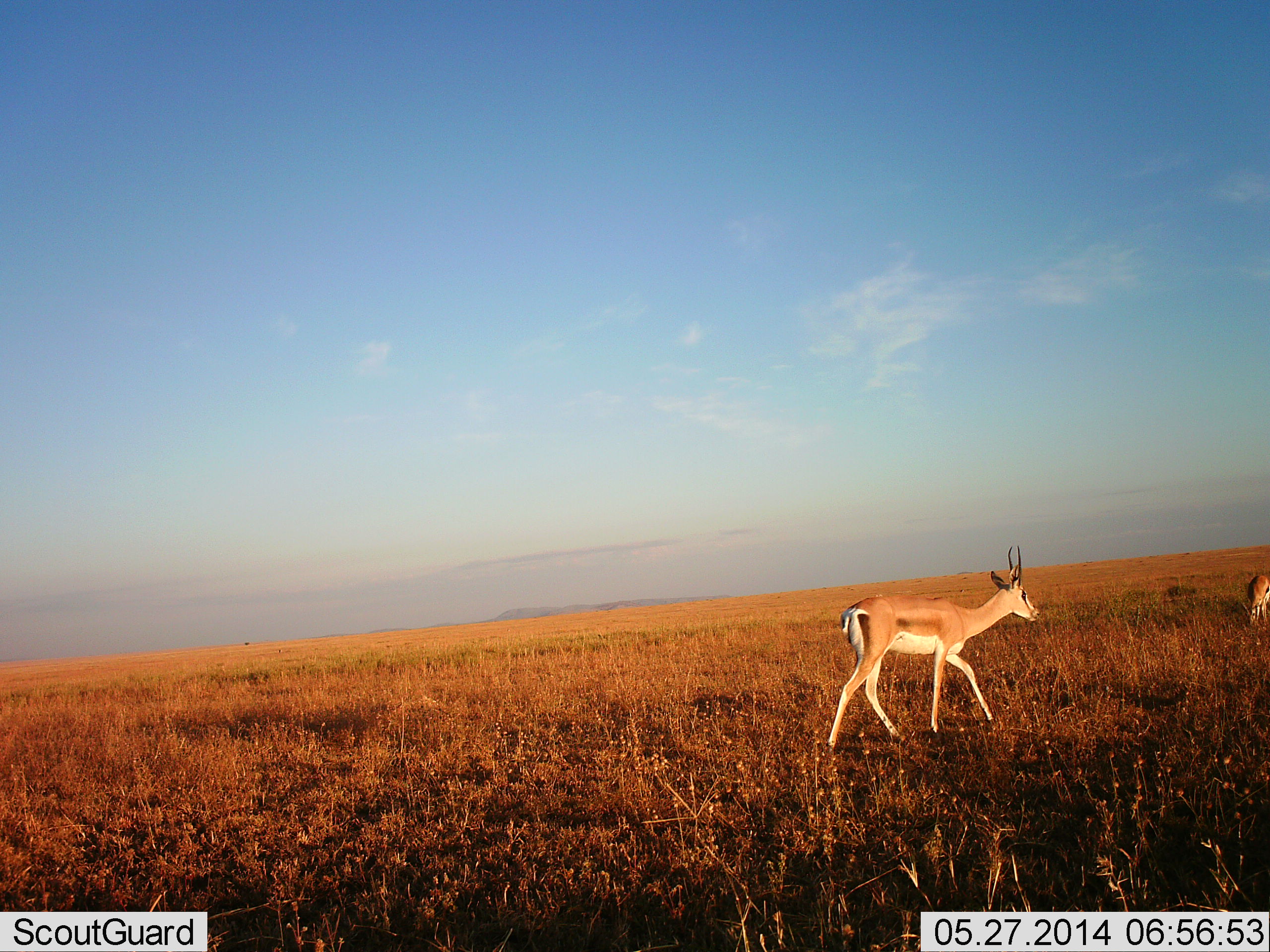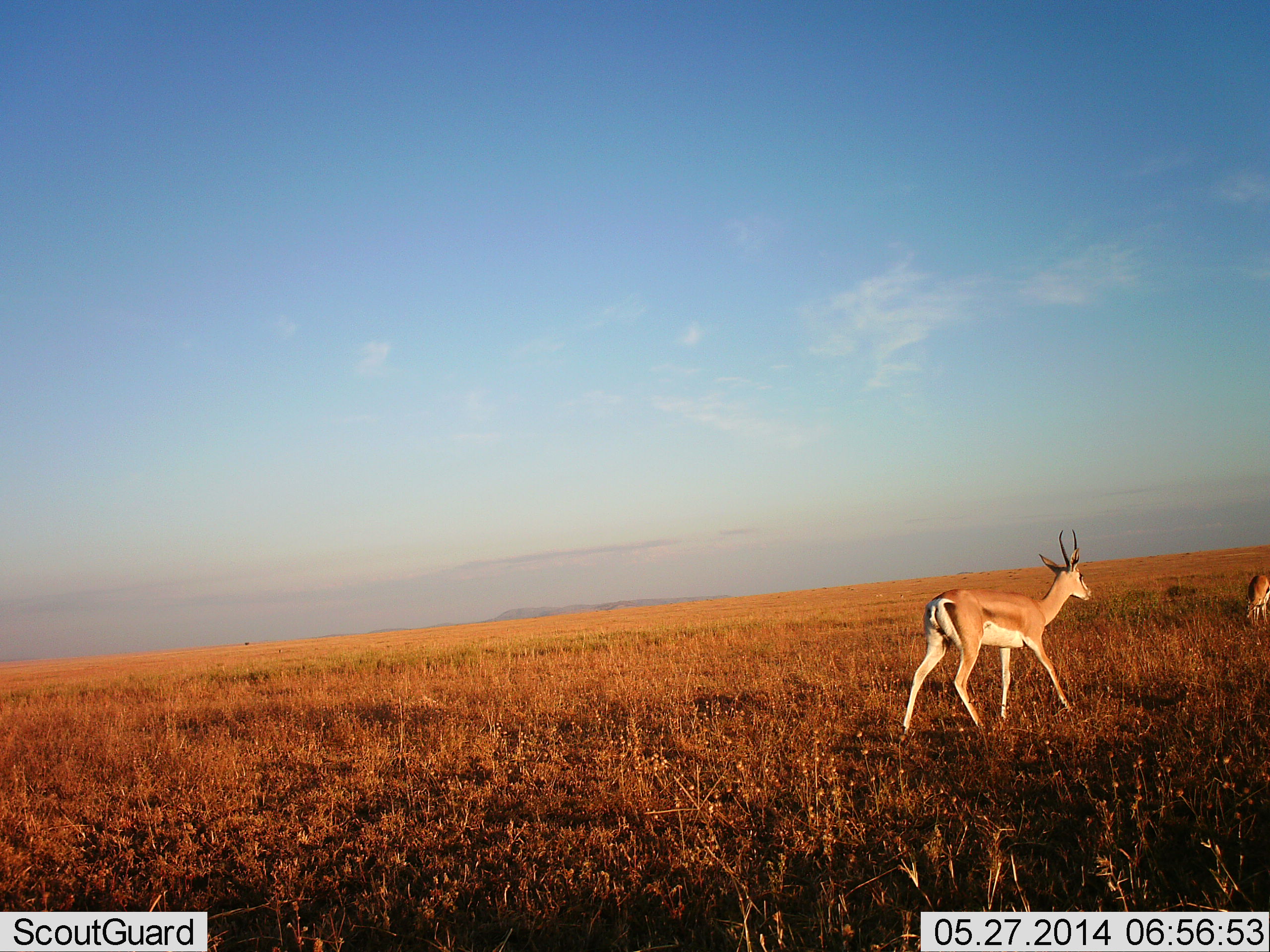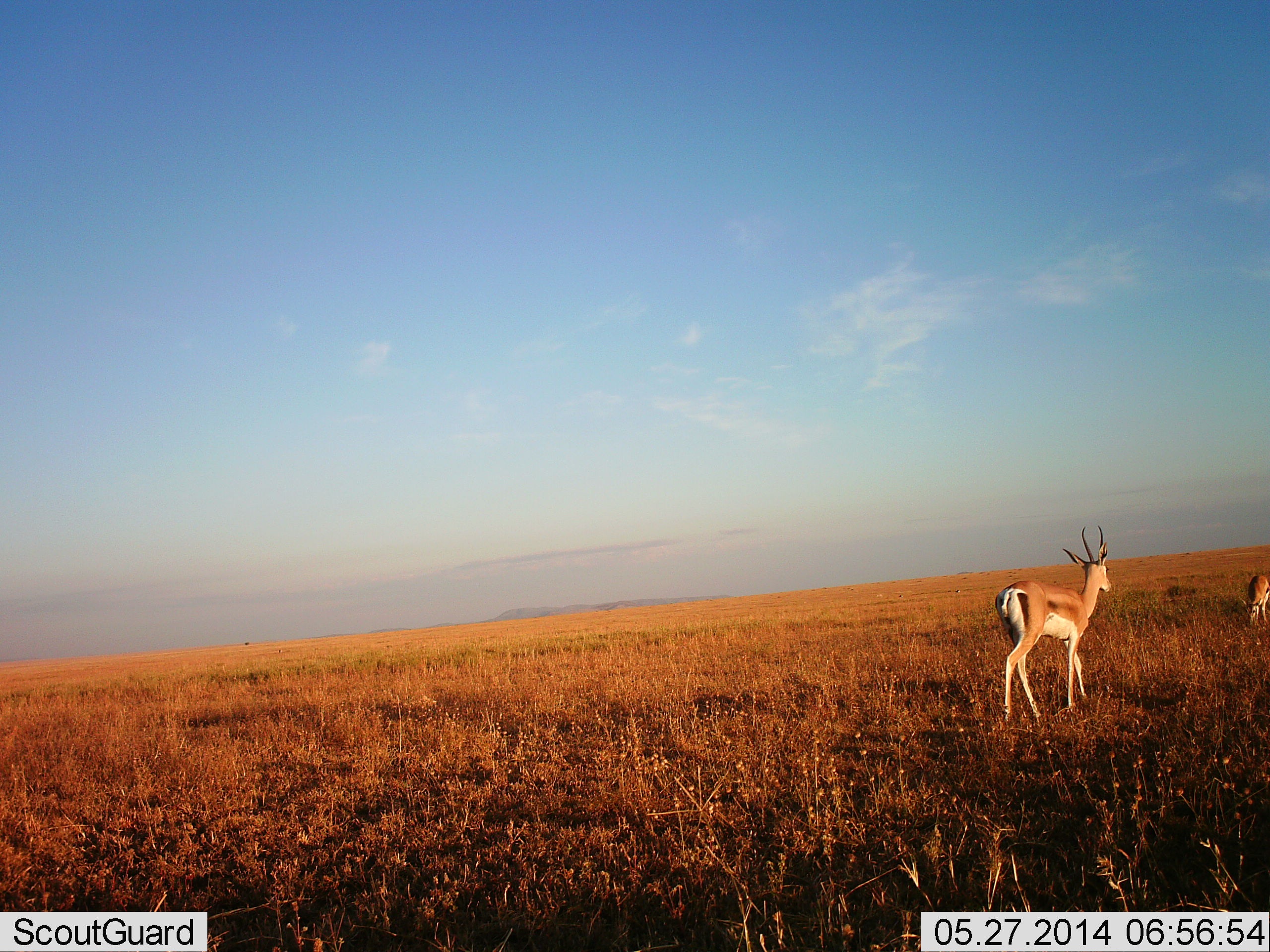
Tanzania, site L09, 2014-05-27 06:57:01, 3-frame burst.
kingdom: Animalia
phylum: Chordata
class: Mammalia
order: Artiodactyla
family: Bovidae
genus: Nanger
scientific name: Nanger granti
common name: grant's gazelle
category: gazellegrants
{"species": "gazellegrants (grant's gazelle) (Nanger granti)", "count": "2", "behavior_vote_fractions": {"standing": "27%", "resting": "0%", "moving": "82%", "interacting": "0%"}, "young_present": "0%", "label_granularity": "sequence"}